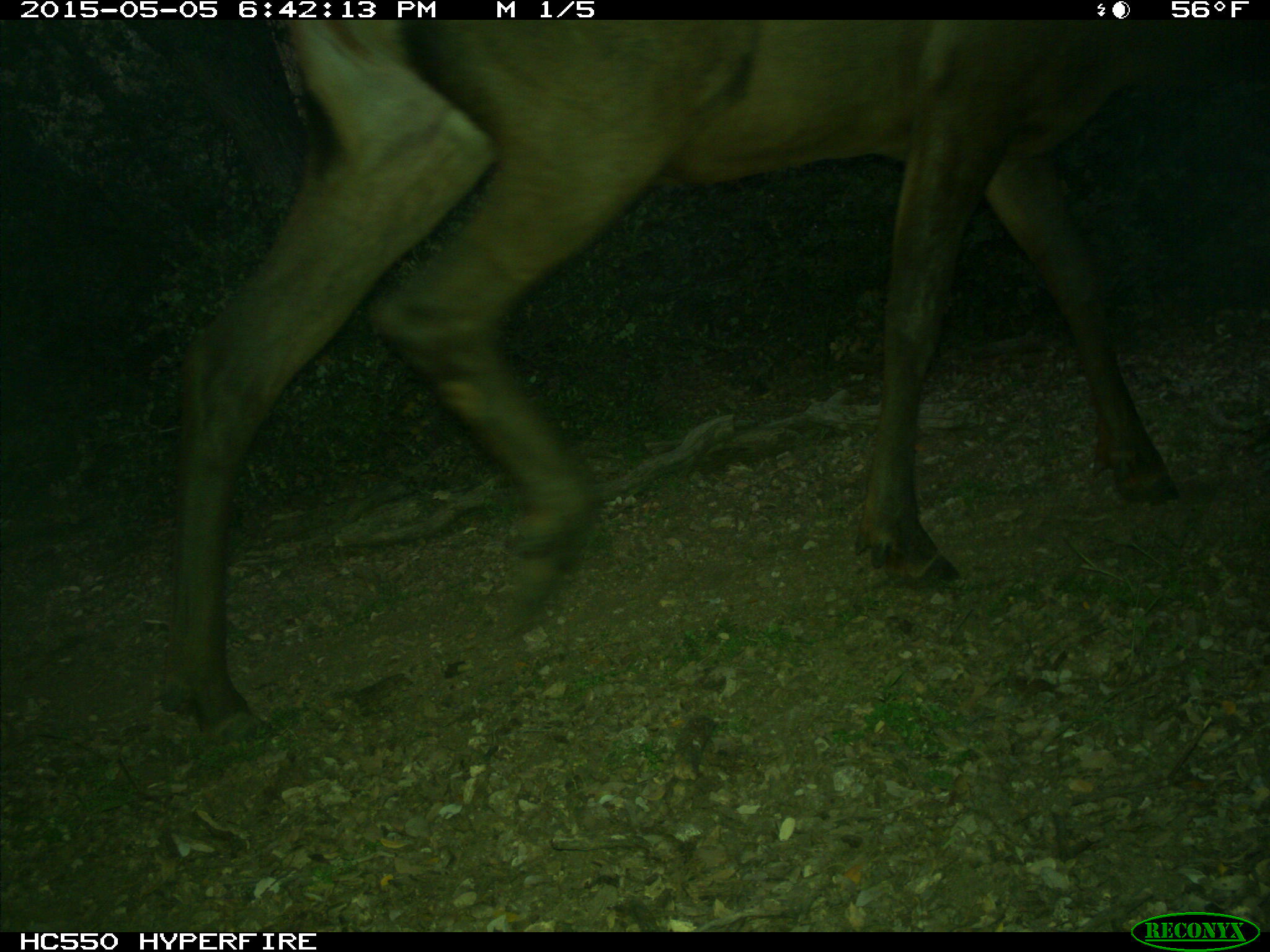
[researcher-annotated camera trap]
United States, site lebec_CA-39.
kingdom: Animalia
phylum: Chordata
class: Mammalia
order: Artiodactyla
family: Cervidae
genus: Cervus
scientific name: Cervus canadensis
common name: elk